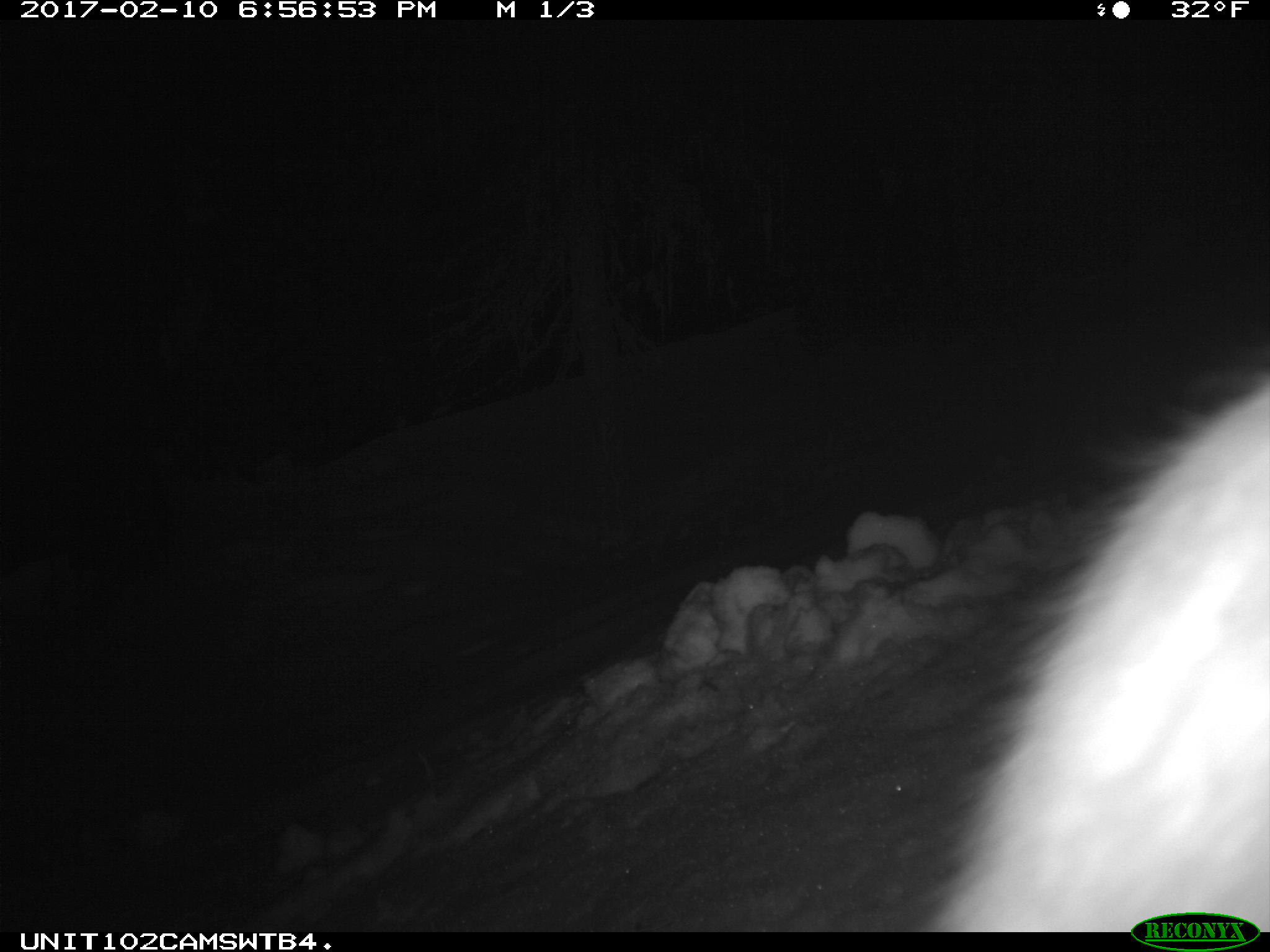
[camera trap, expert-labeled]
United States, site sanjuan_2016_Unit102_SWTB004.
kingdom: Animalia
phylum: Chordata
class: Mammalia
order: Lagomorpha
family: Leporidae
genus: Lepus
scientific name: Lepus americanus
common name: snowshoe hare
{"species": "Lepus americanus (snowshoe hare)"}